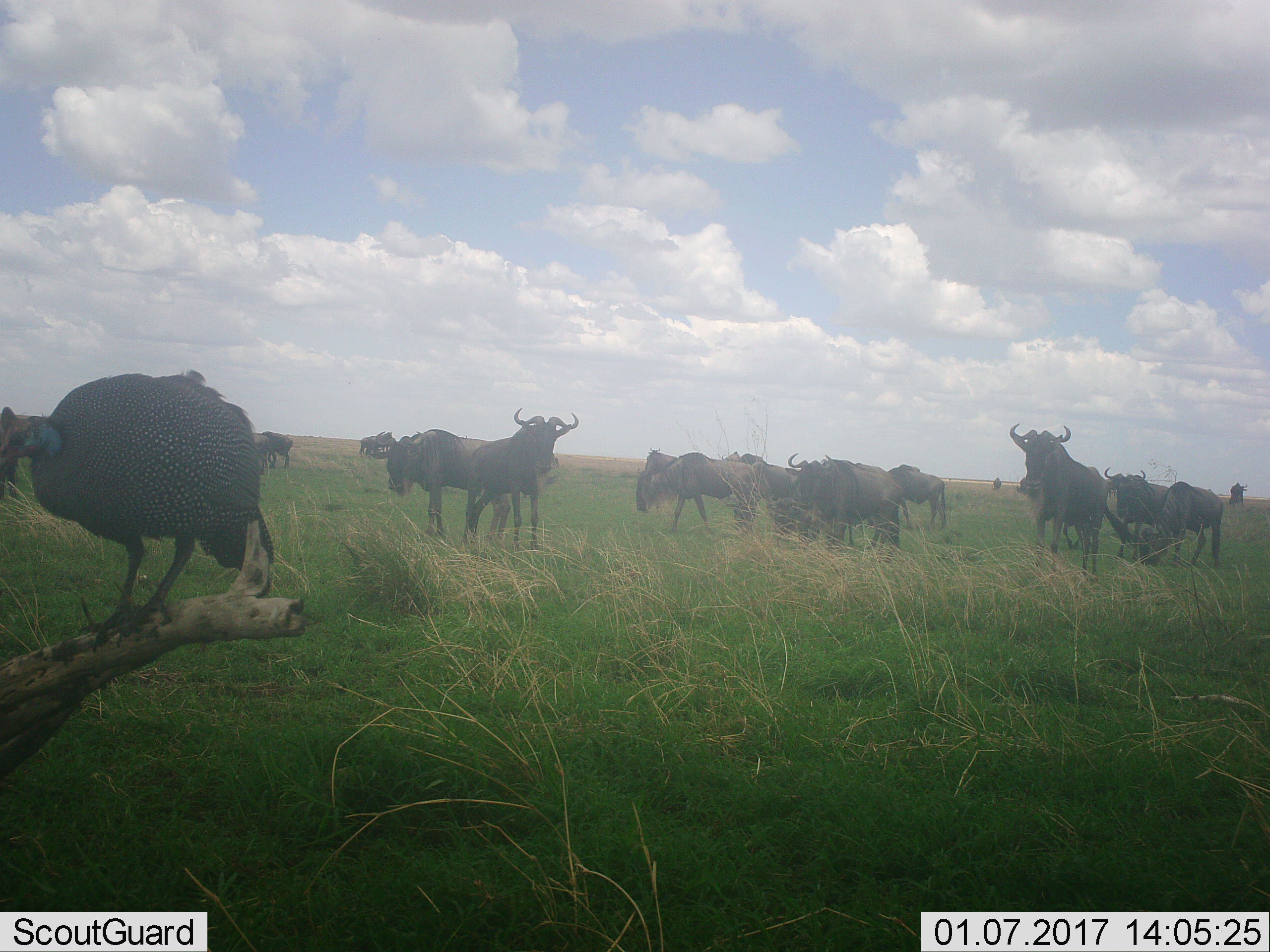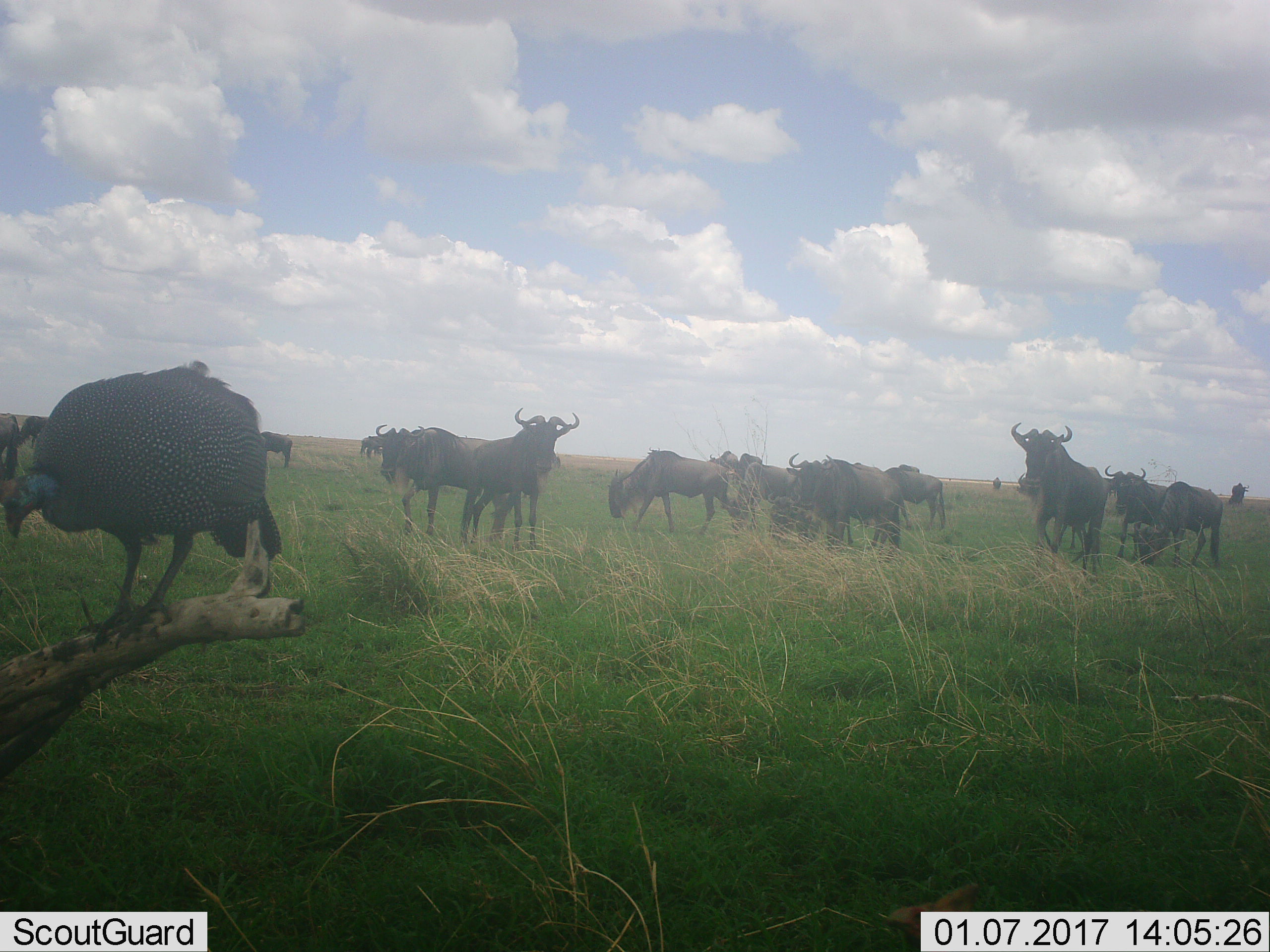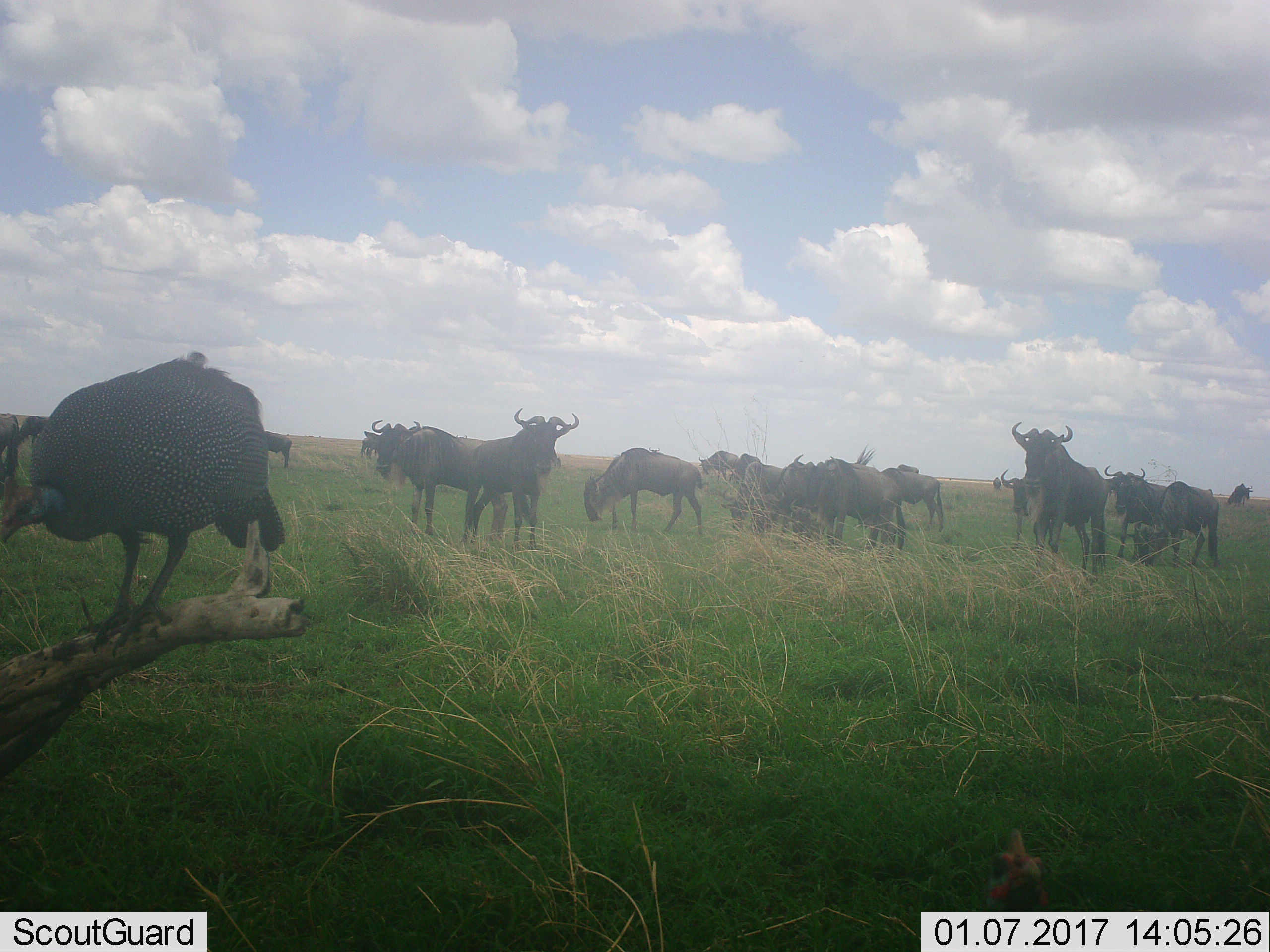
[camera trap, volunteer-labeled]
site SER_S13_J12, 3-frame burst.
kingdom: Animalia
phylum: Chordata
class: Aves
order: Galliformes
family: Numididae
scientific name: Numididae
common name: guineafowl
Guineafowl (Numididae), count 1. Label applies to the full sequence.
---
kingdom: Animalia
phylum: Chordata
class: Mammalia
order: Artiodactyla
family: Bovidae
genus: Connochaetes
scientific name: Connochaetes taurinus taurinus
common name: blue wildebeest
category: wildebeestblue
Wildebeestblue (blue wildebeest) (Connochaetes taurinus taurinus), count 11-50. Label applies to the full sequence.